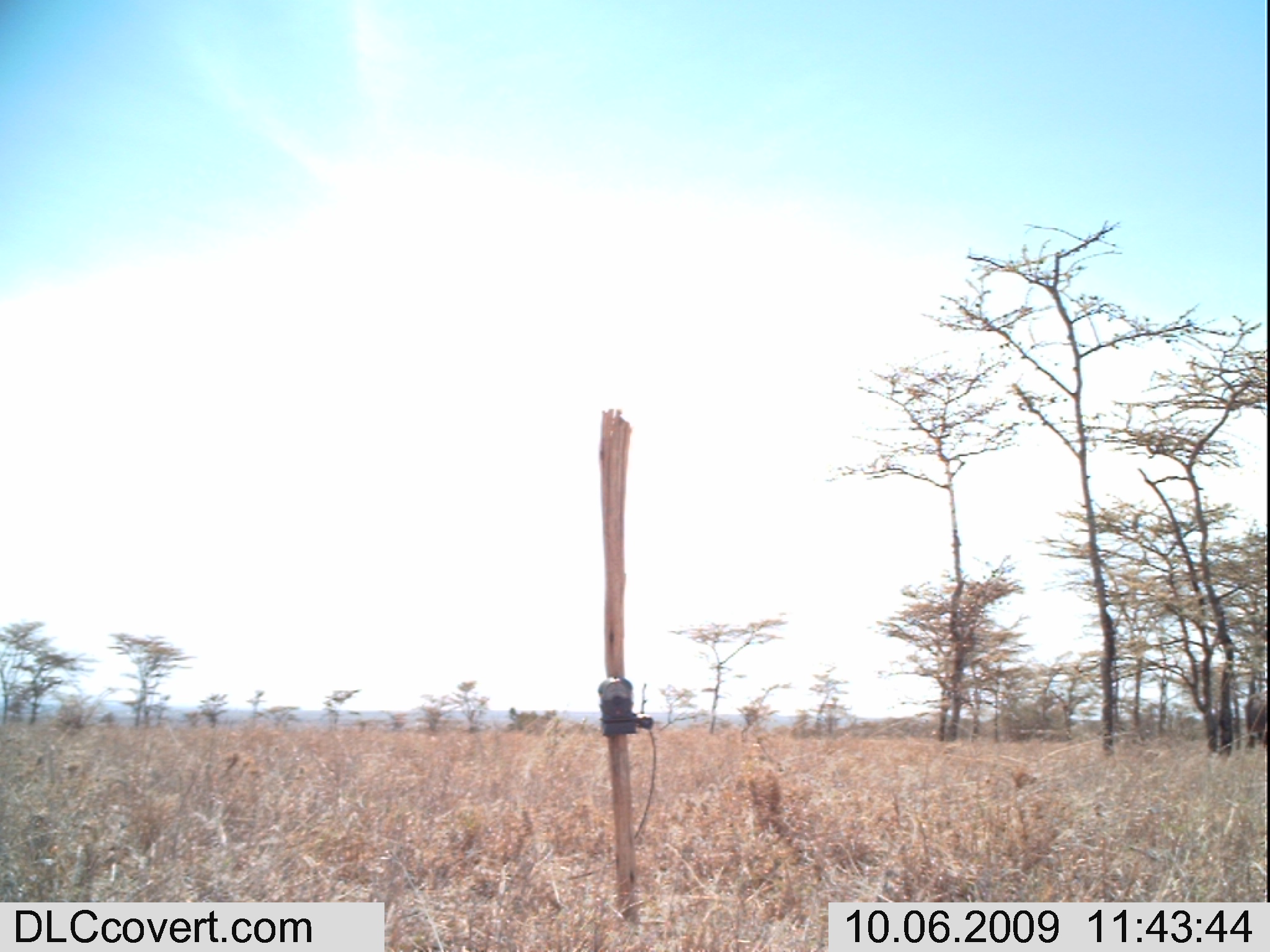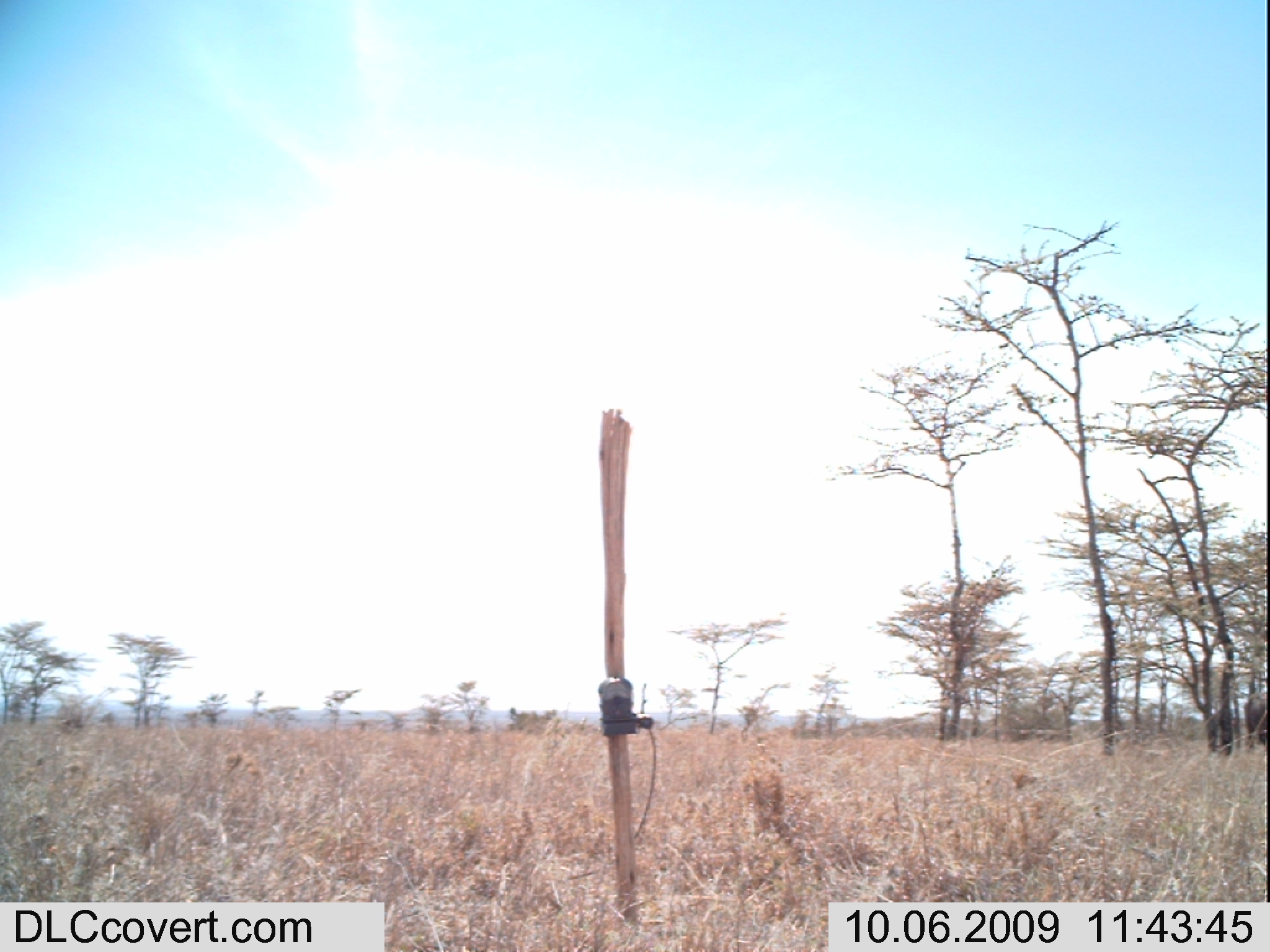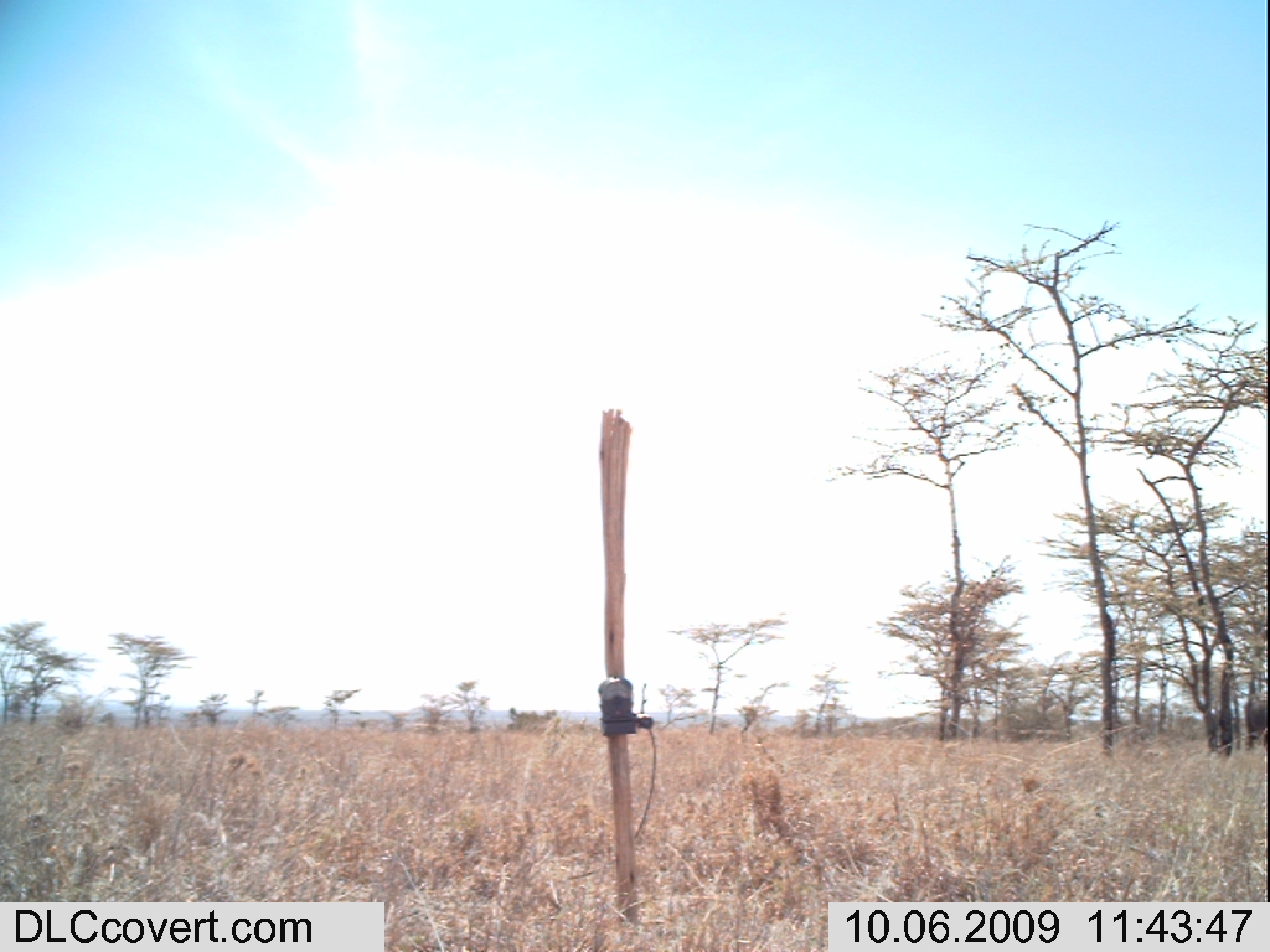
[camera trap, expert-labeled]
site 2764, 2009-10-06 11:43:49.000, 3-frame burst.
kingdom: Animalia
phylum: Chordata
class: Mammalia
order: Artiodactyla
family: Bovidae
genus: Syncerus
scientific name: Syncerus caffer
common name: african buffalo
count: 1